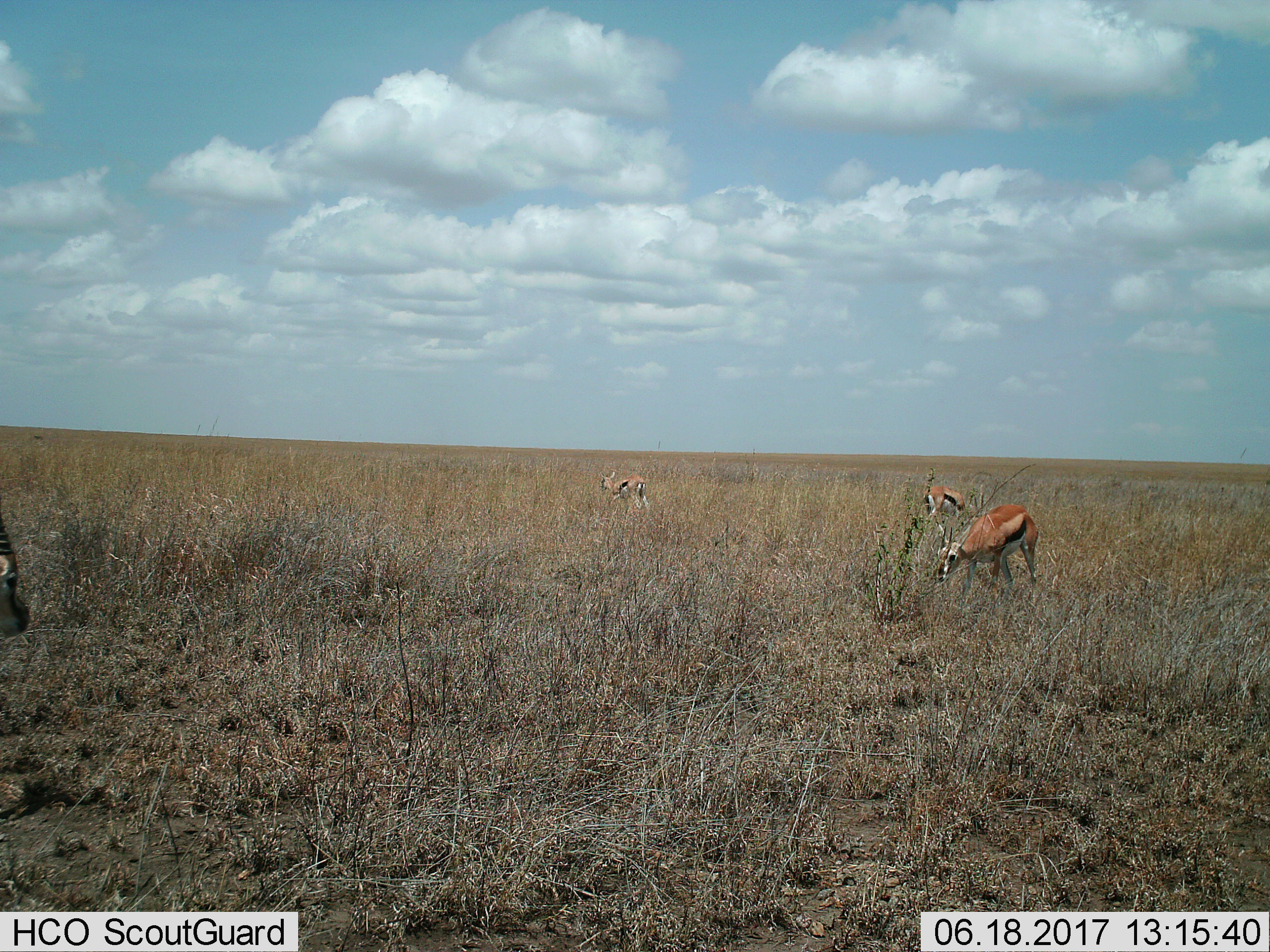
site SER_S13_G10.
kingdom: Animalia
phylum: Chordata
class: Mammalia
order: Artiodactyla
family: Bovidae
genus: Eudorcas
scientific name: Eudorcas thomsonii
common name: thomson's gazelle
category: gazellethomsons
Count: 4.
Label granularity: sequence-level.